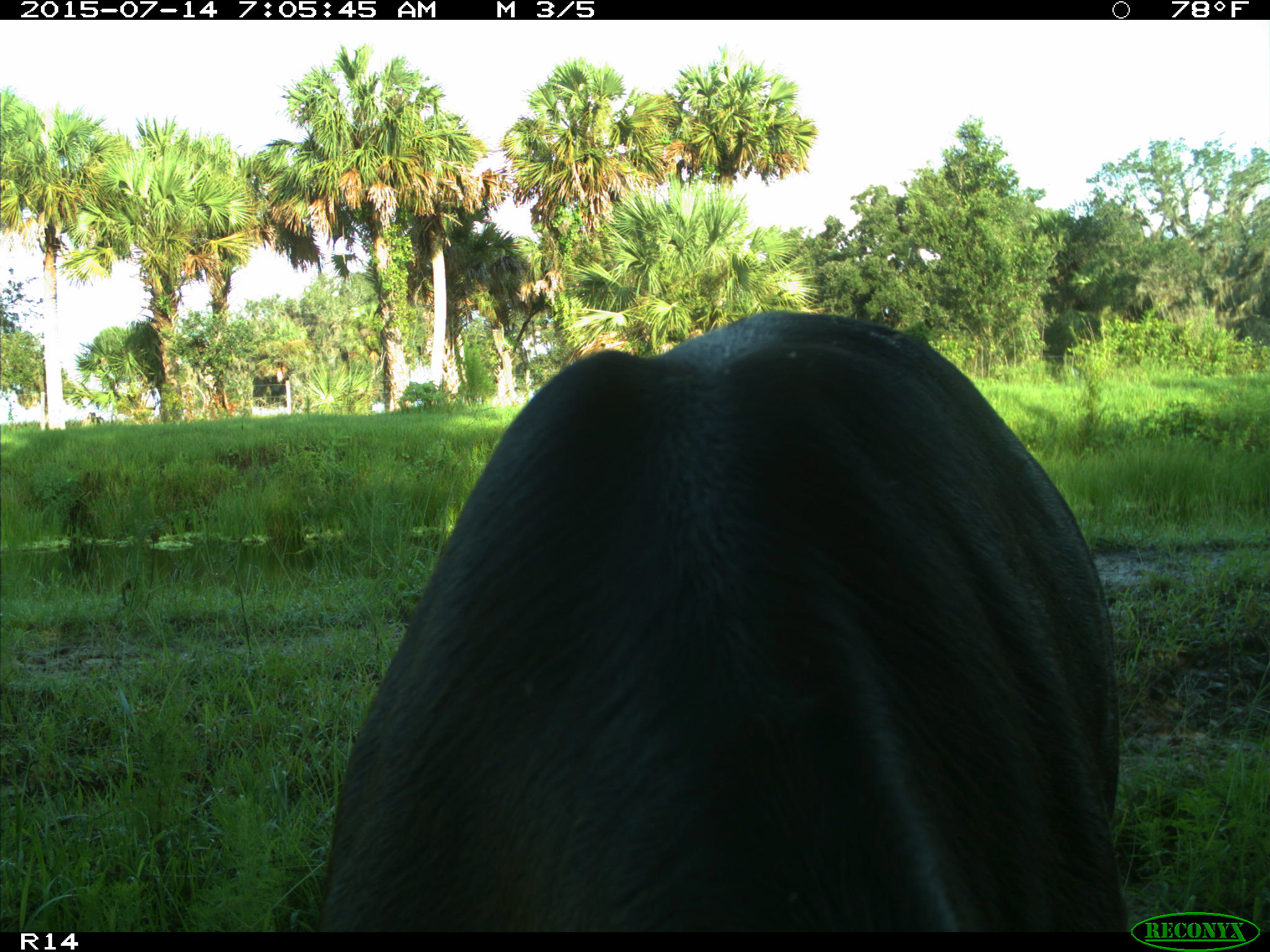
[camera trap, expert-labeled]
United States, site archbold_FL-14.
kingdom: Animalia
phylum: Chordata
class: Mammalia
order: Artiodactyla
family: Bovidae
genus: Bos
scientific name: Bos taurus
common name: domestic cow